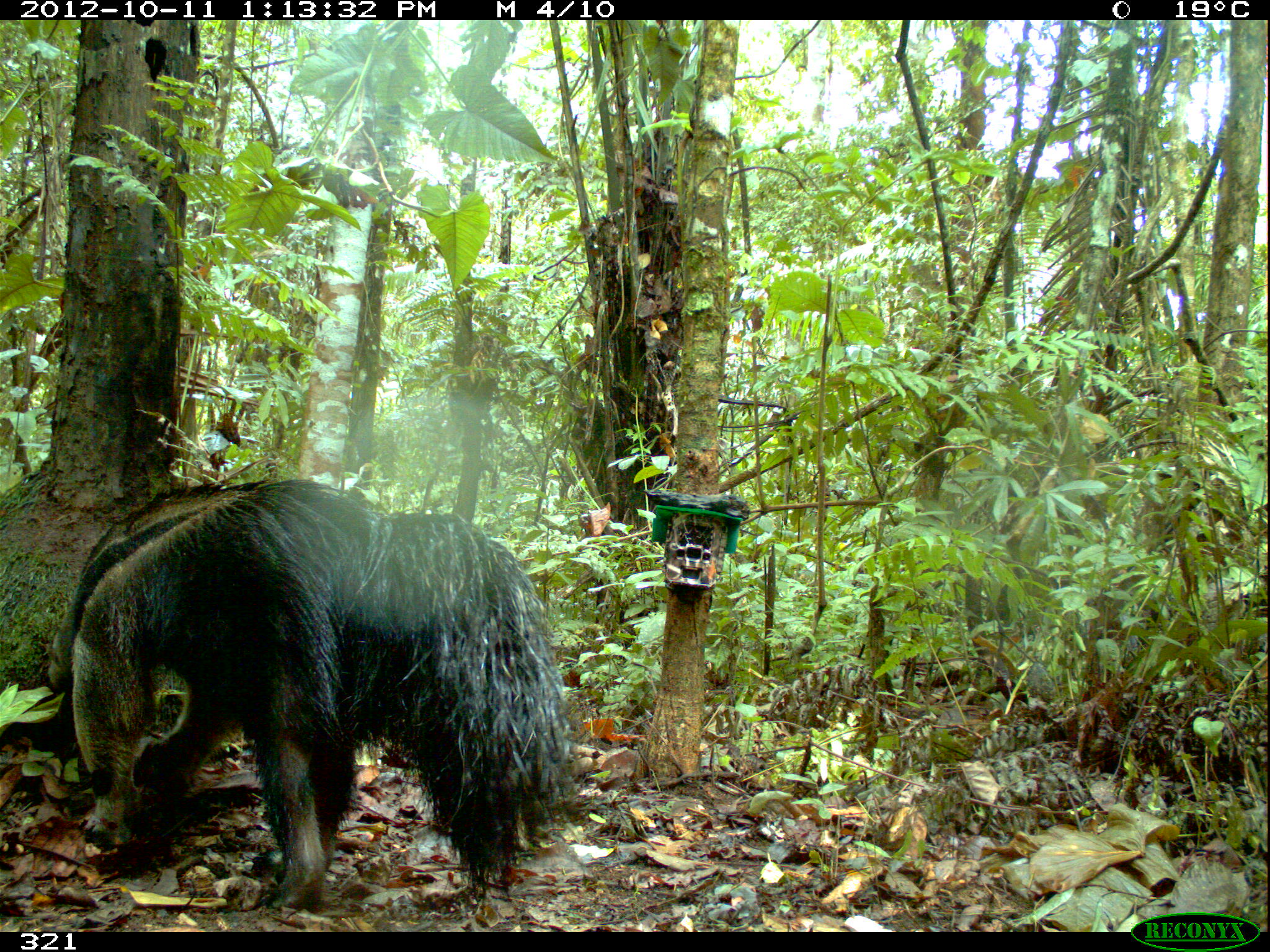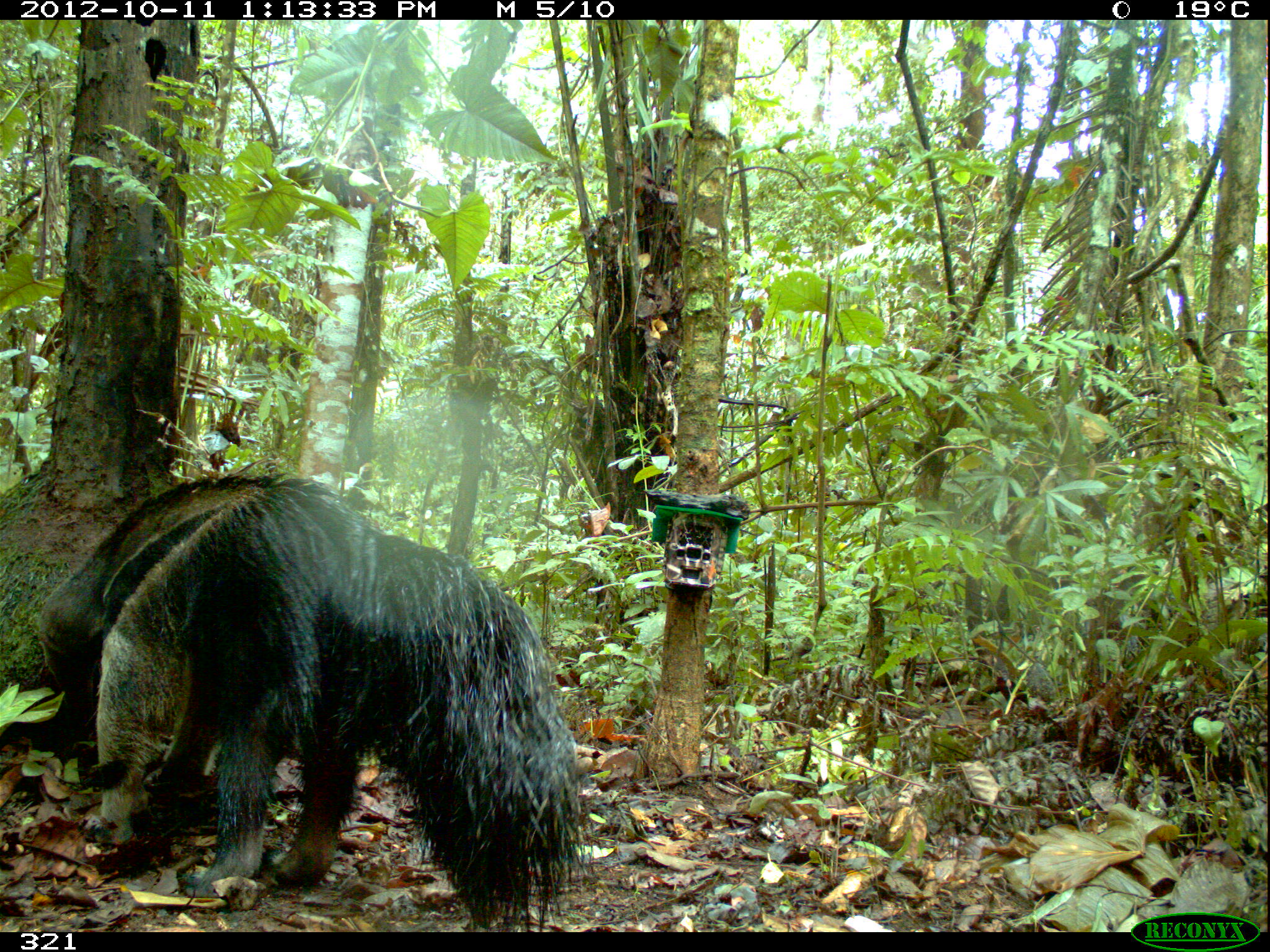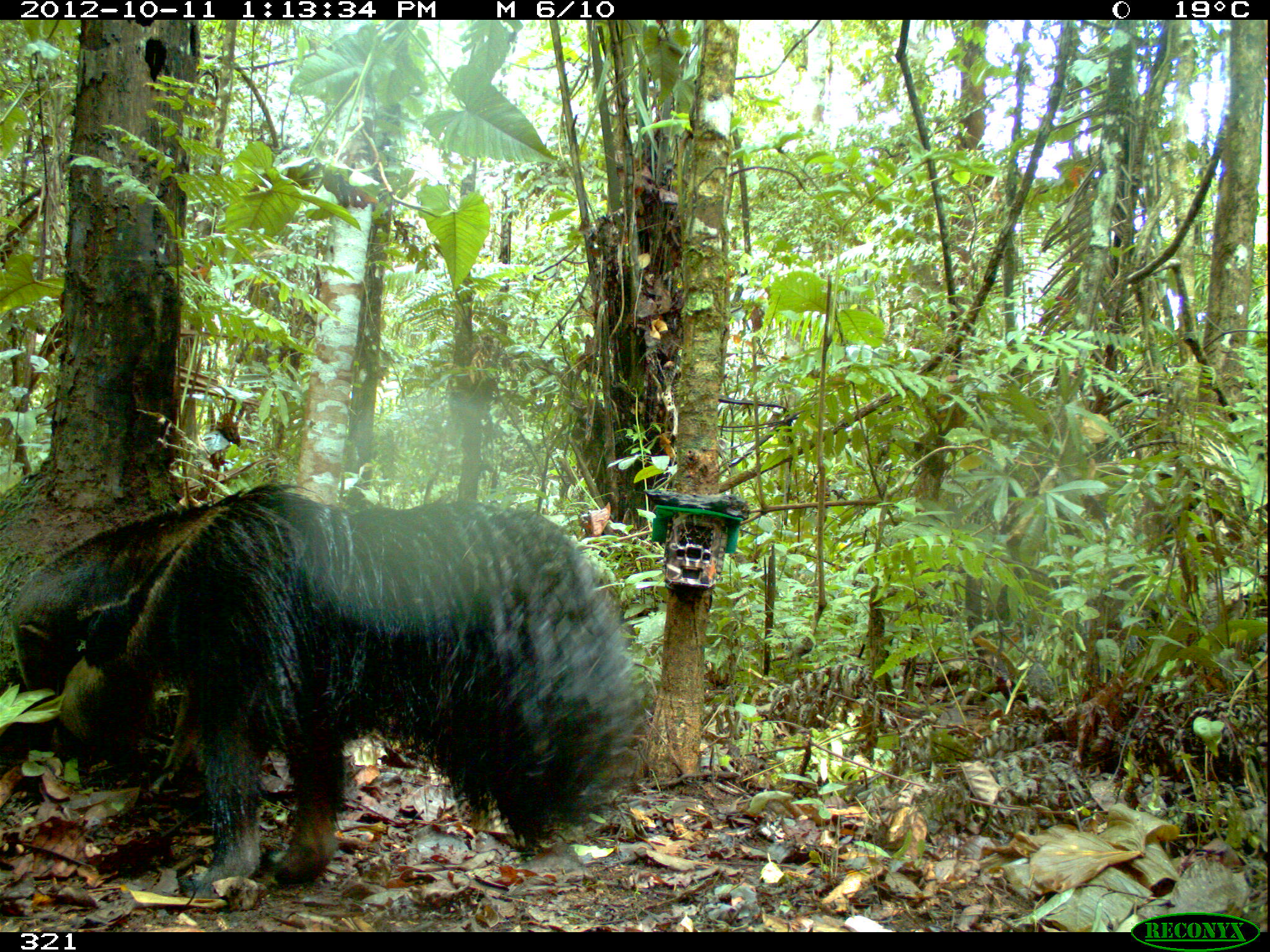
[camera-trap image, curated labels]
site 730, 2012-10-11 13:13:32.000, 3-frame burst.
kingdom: Animalia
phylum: Chordata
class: Mammalia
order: Pilosa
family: Myrmecophagidae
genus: Myrmecophaga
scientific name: Myrmecophaga tridactyla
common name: giant anteater